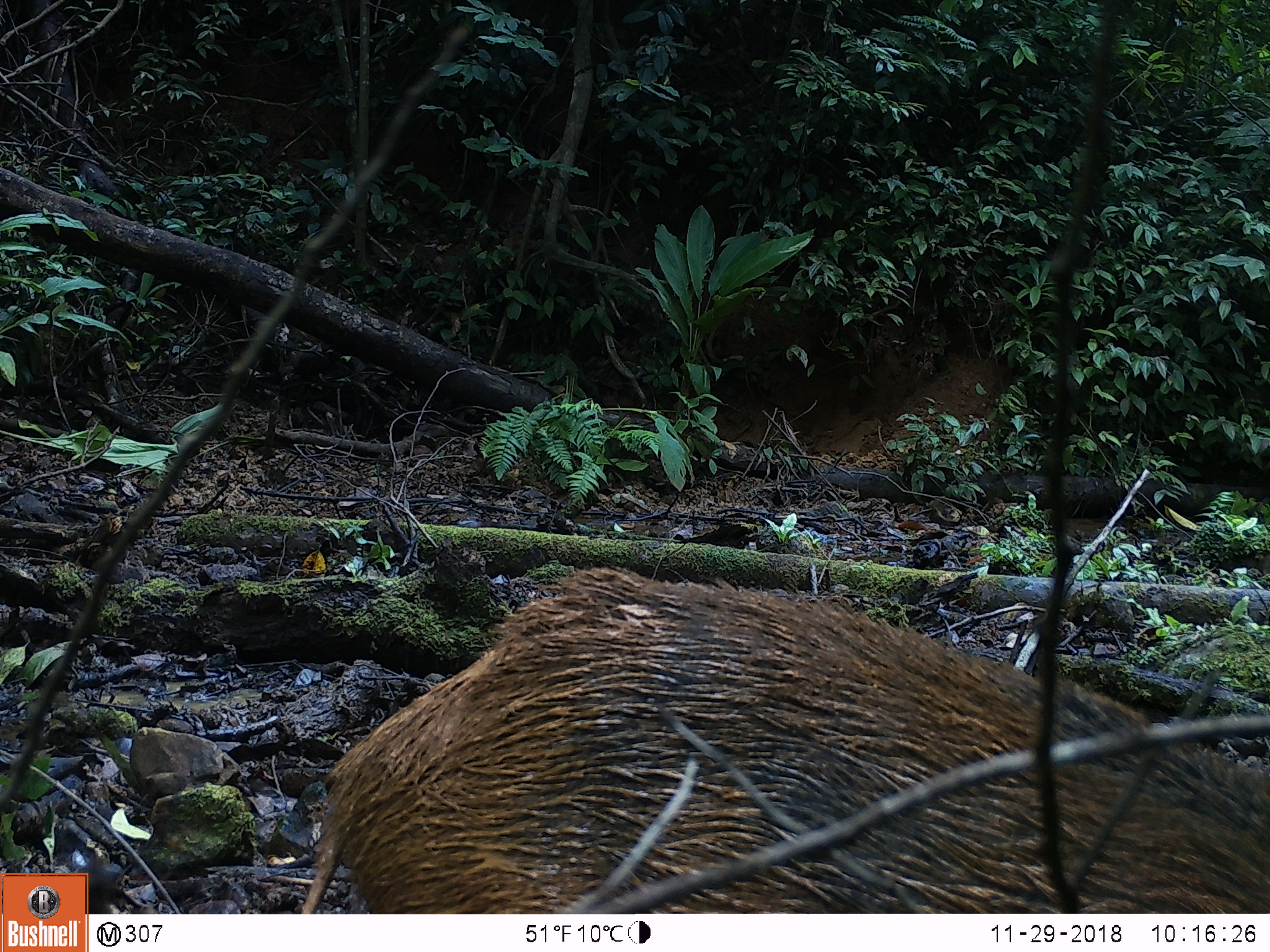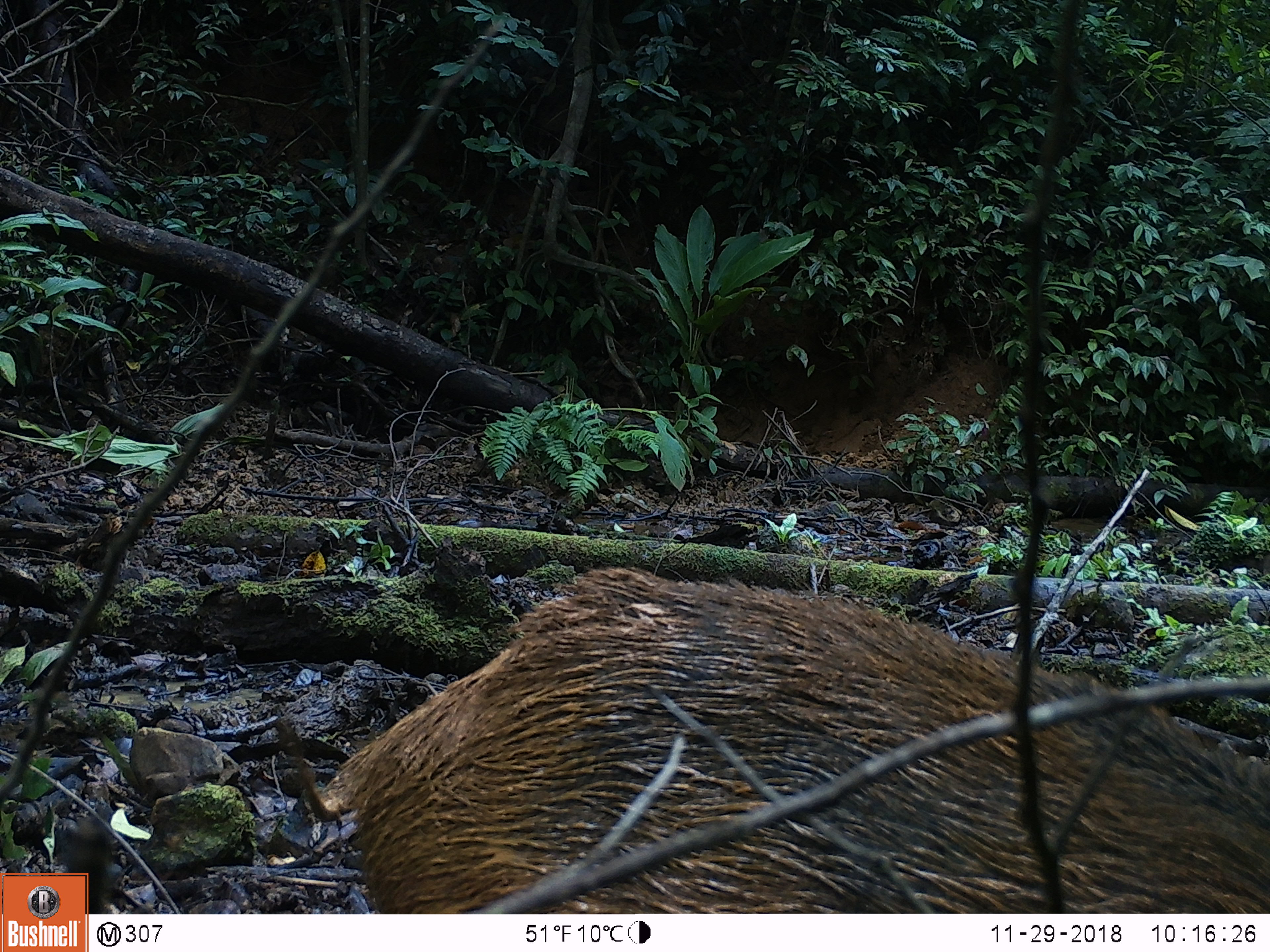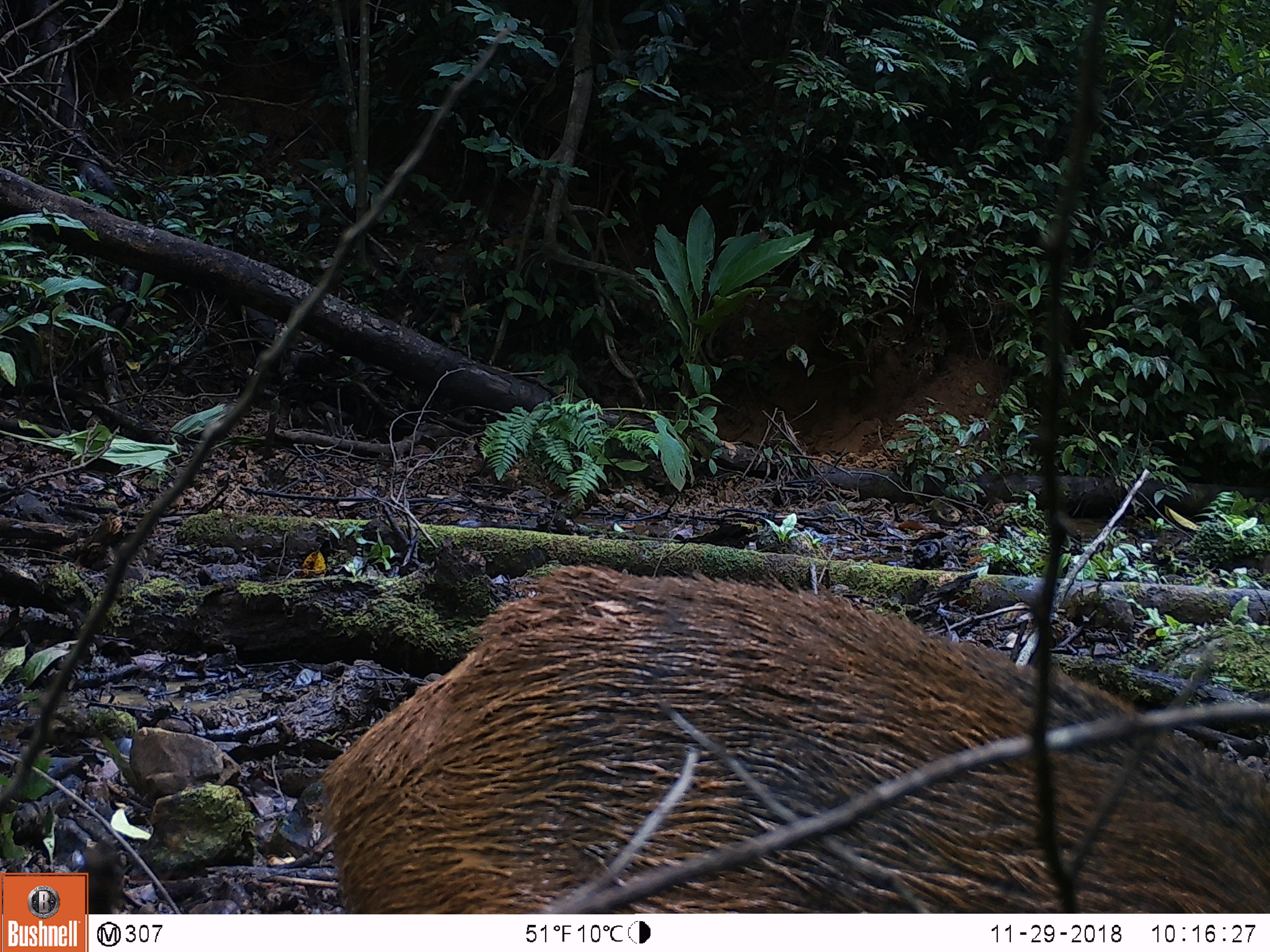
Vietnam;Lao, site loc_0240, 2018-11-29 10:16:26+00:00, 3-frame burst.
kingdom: Animalia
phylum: Chordata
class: Mammalia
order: Artiodactyla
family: Suidae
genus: Sus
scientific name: Sus scrofa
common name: eurasian wild pig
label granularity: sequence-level